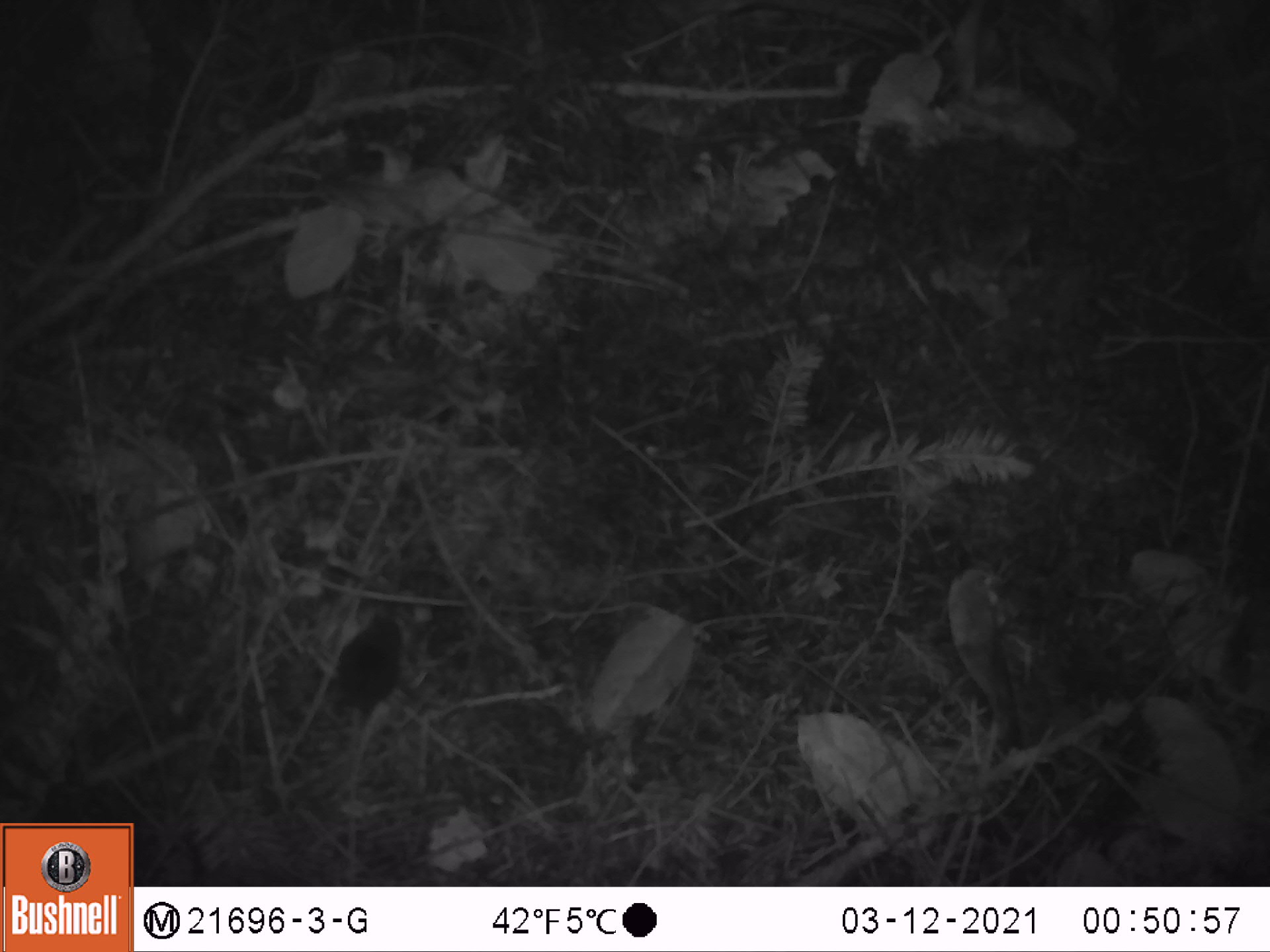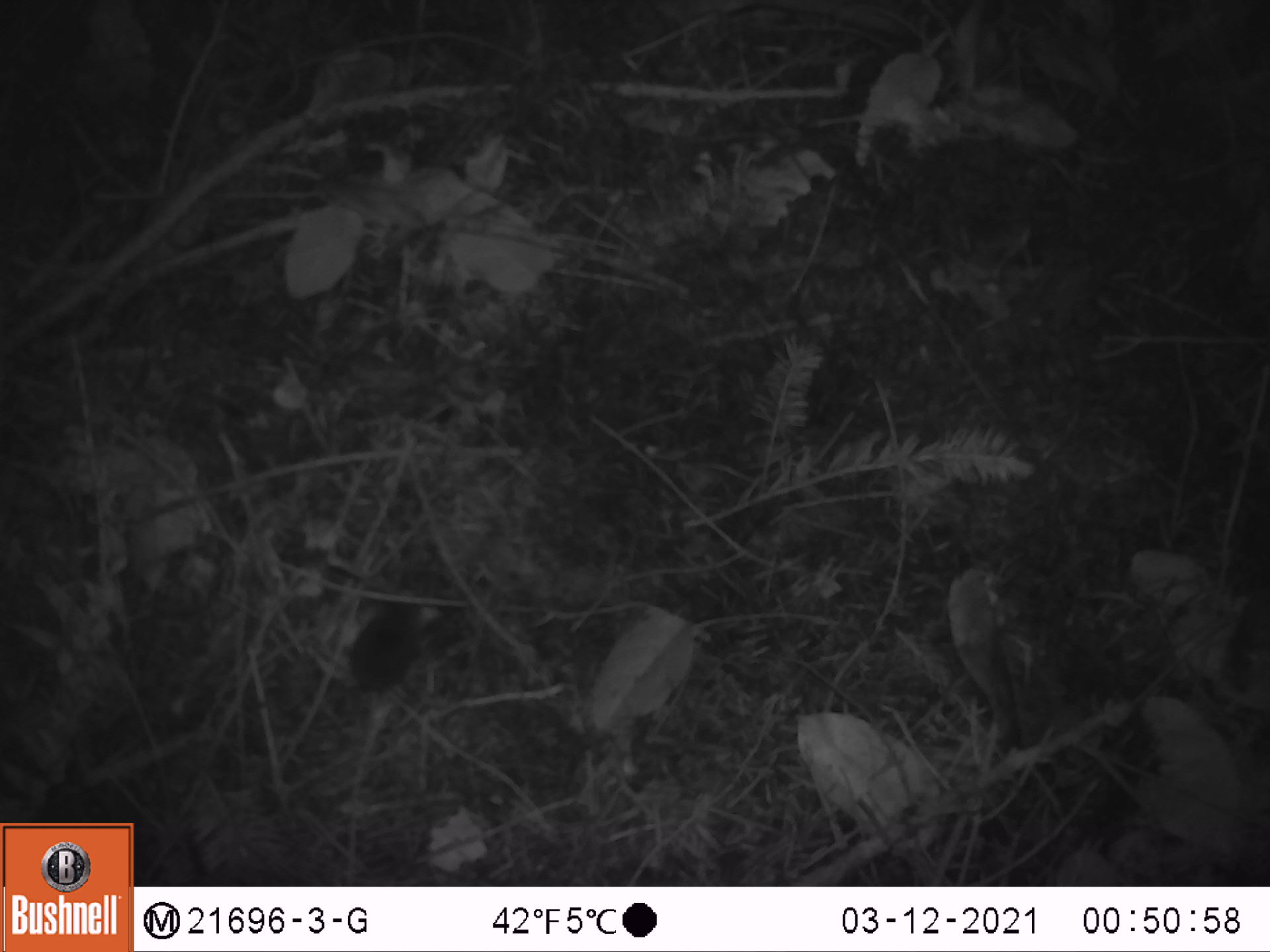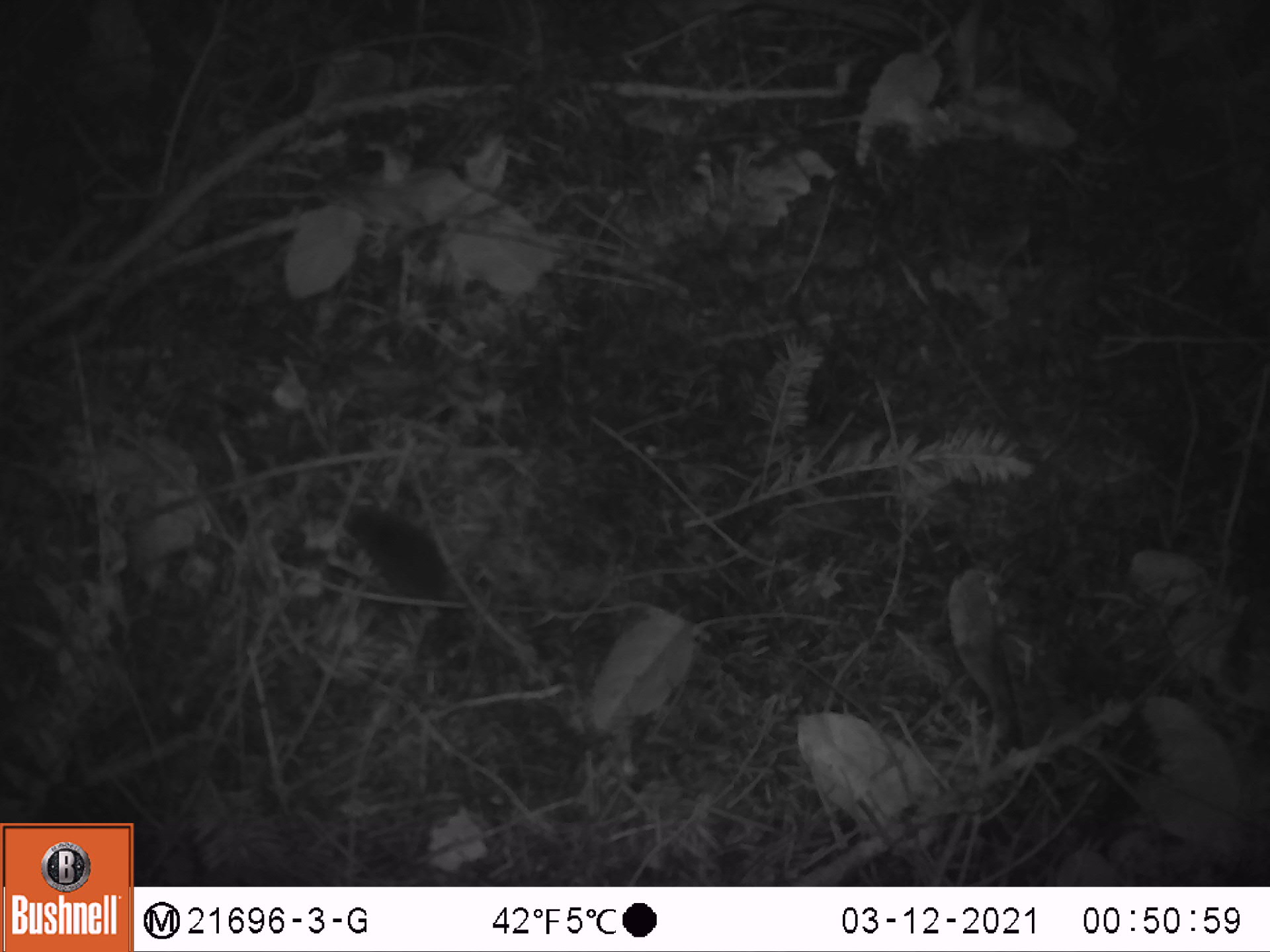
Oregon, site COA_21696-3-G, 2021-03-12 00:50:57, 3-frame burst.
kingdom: Animalia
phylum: Chordata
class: Mammalia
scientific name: Mammalia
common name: small mammal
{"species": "small mammal (Mammalia)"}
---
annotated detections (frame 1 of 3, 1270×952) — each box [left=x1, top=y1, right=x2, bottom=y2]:
small mammal: [left=272, top=576, right=446, bottom=788]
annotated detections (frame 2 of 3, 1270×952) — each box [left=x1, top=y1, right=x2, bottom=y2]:
small mammal: [left=297, top=549, right=488, bottom=769]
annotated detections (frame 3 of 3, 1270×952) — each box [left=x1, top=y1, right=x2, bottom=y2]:
small mammal: [left=301, top=464, right=568, bottom=705]